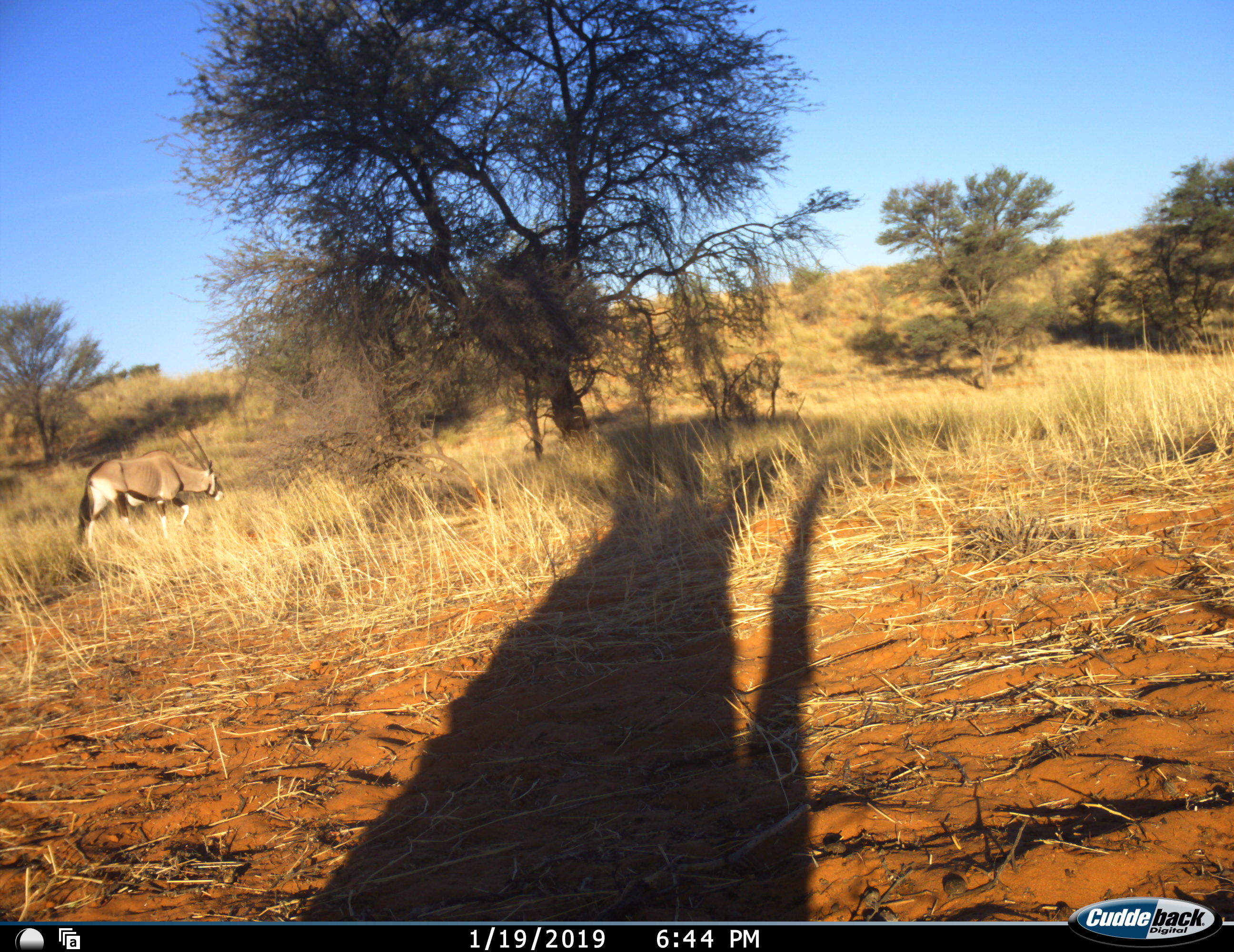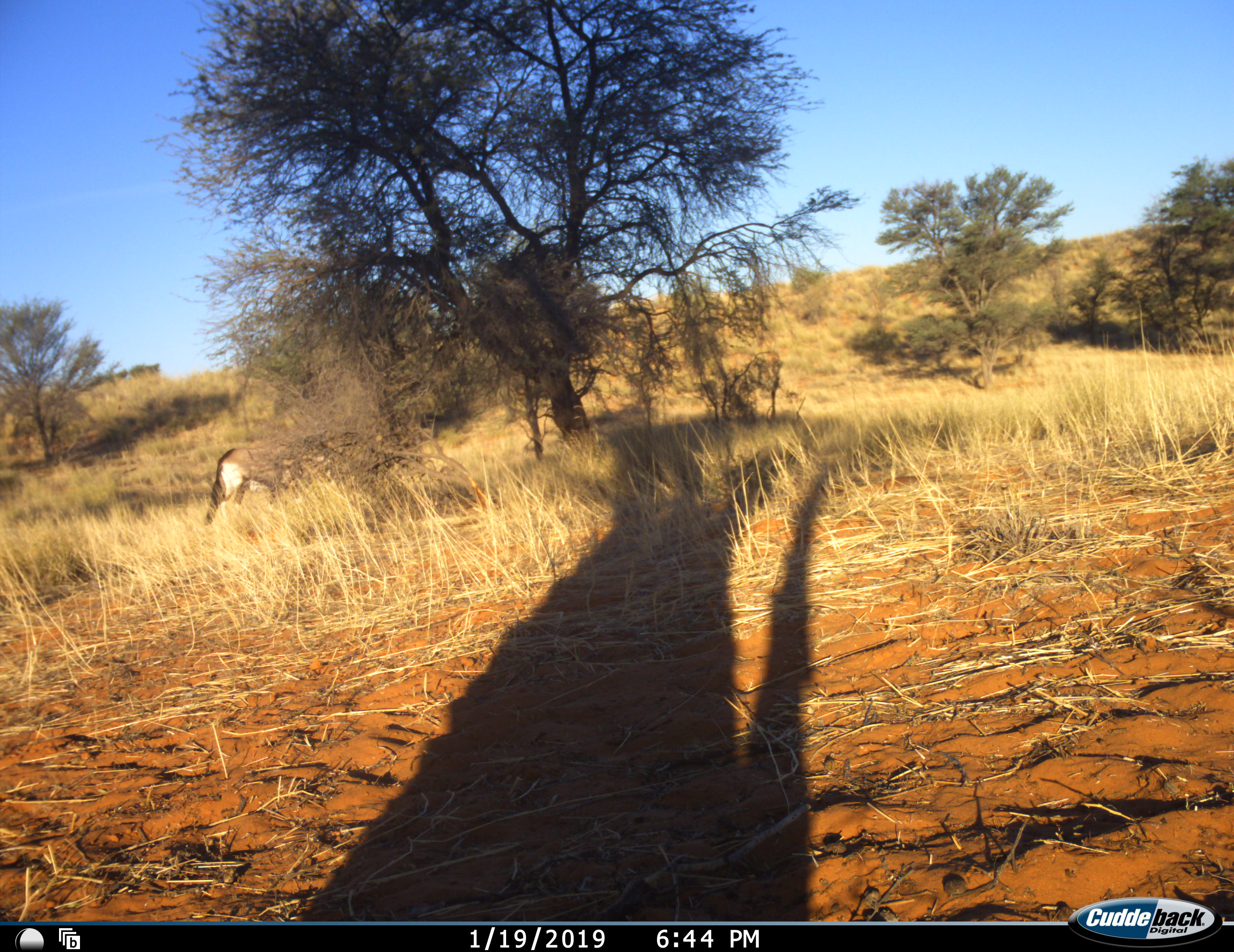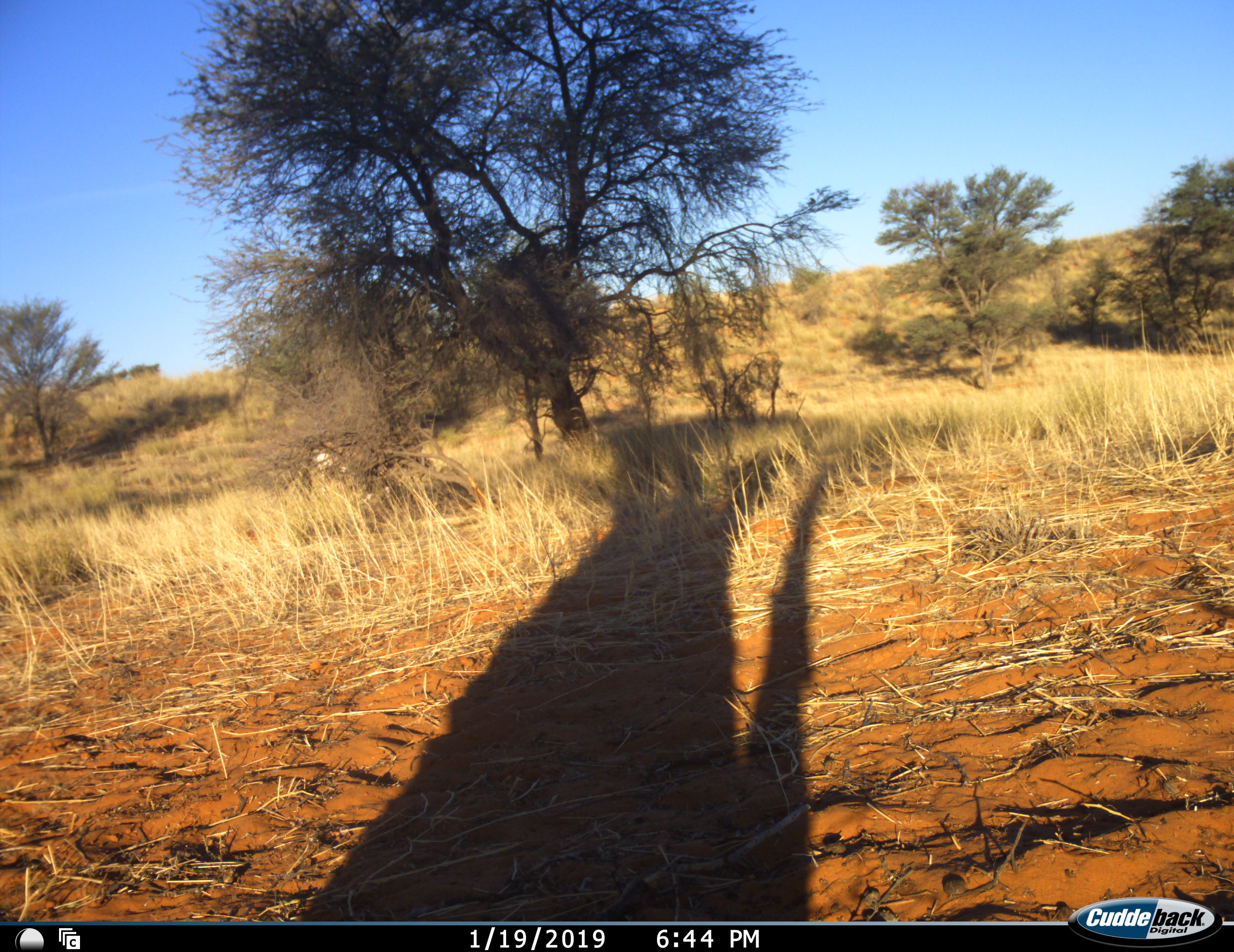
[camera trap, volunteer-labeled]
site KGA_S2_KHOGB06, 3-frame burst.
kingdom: Animalia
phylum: Chordata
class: Mammalia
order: Artiodactyla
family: Bovidae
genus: Oryx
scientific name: Oryx gazella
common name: gemsbok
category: oryx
Oryx (gemsbok) (Oryx gazella), count 1. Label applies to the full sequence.